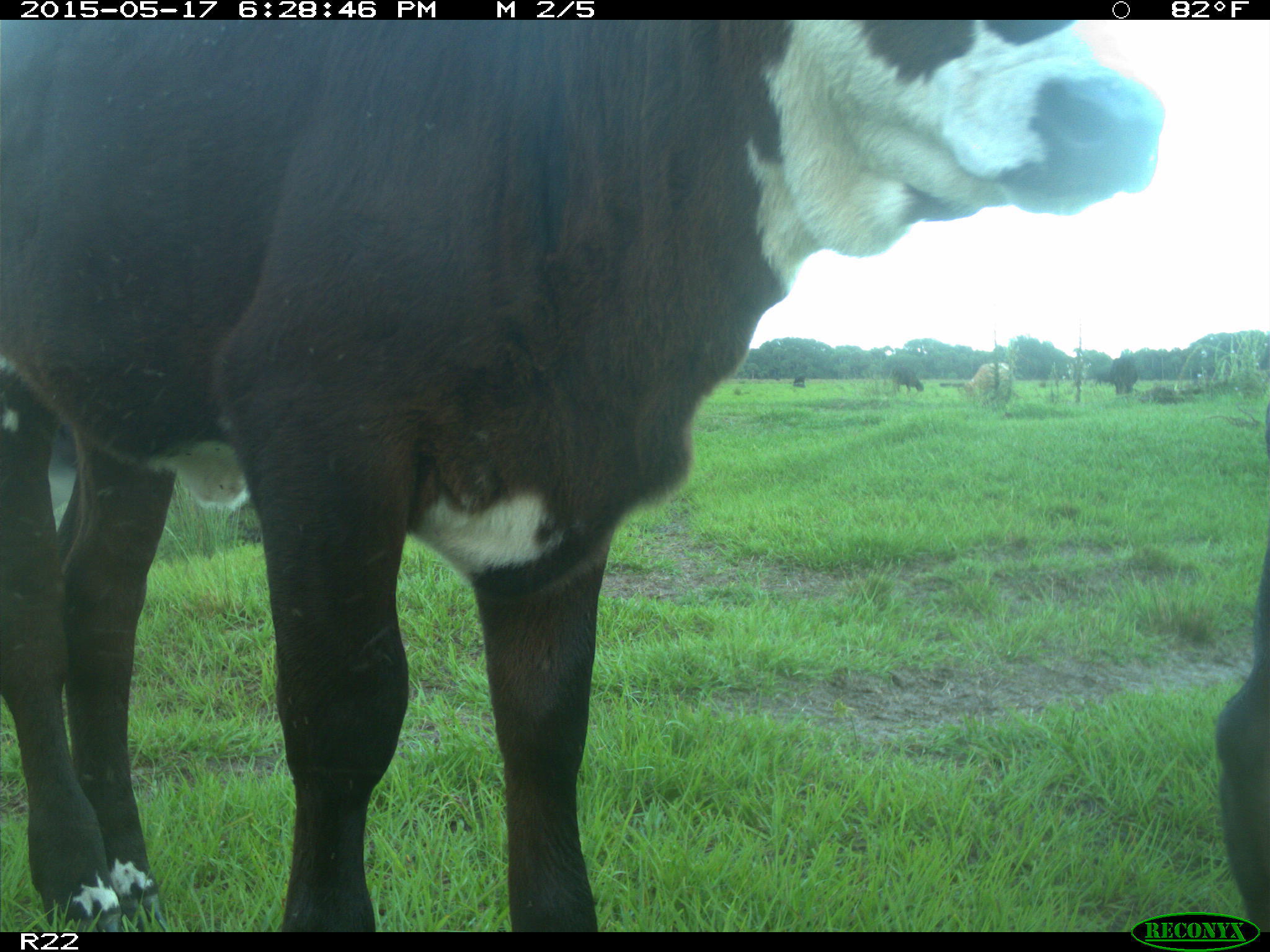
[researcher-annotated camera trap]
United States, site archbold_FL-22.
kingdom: Animalia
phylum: Chordata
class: Mammalia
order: Artiodactyla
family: Bovidae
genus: Bos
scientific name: Bos taurus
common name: domestic cow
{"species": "Bos taurus (domestic cow)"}